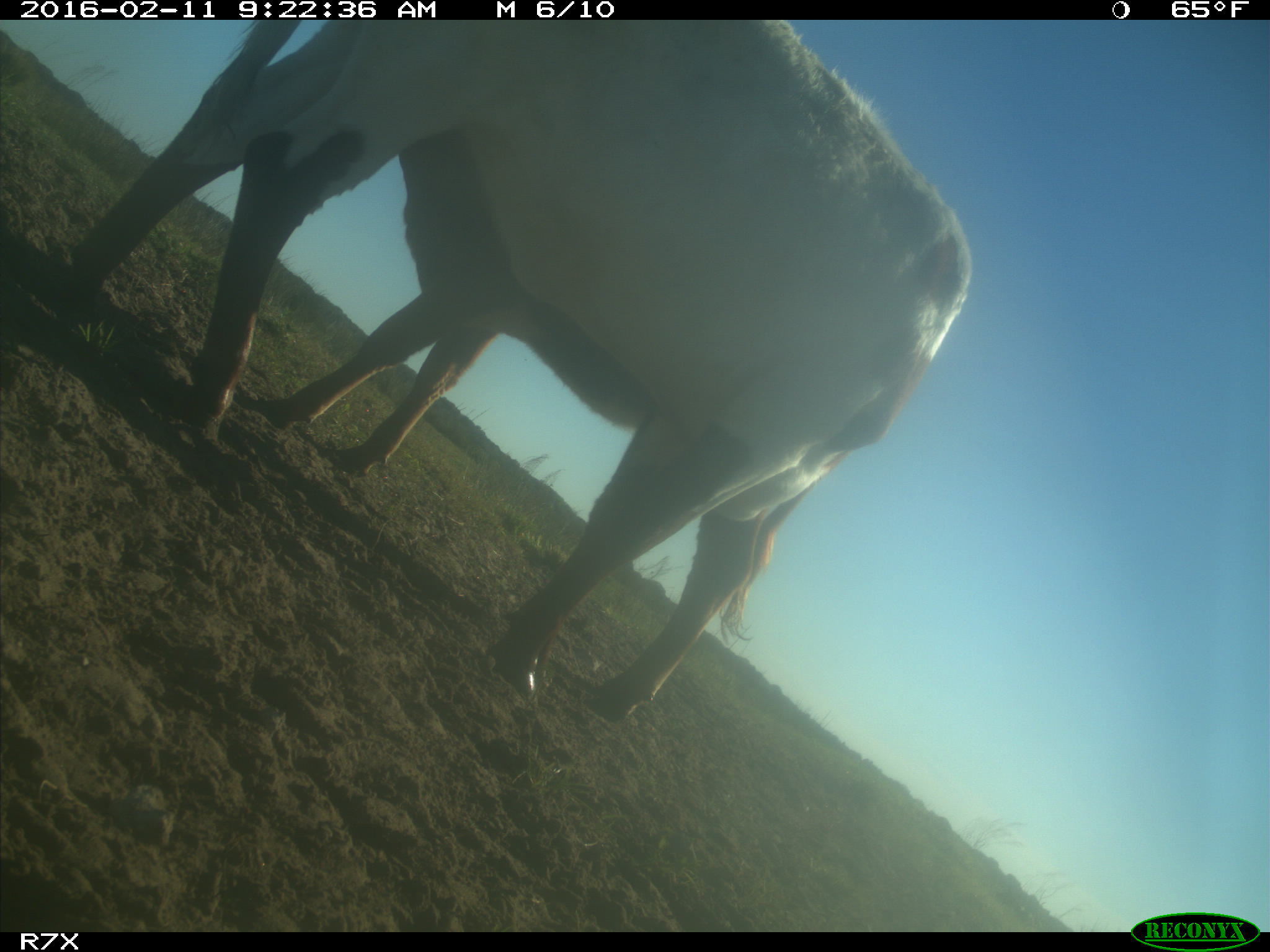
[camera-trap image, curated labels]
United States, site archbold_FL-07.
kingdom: Animalia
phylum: Chordata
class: Mammalia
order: Artiodactyla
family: Bovidae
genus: Bos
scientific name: Bos taurus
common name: domestic cow